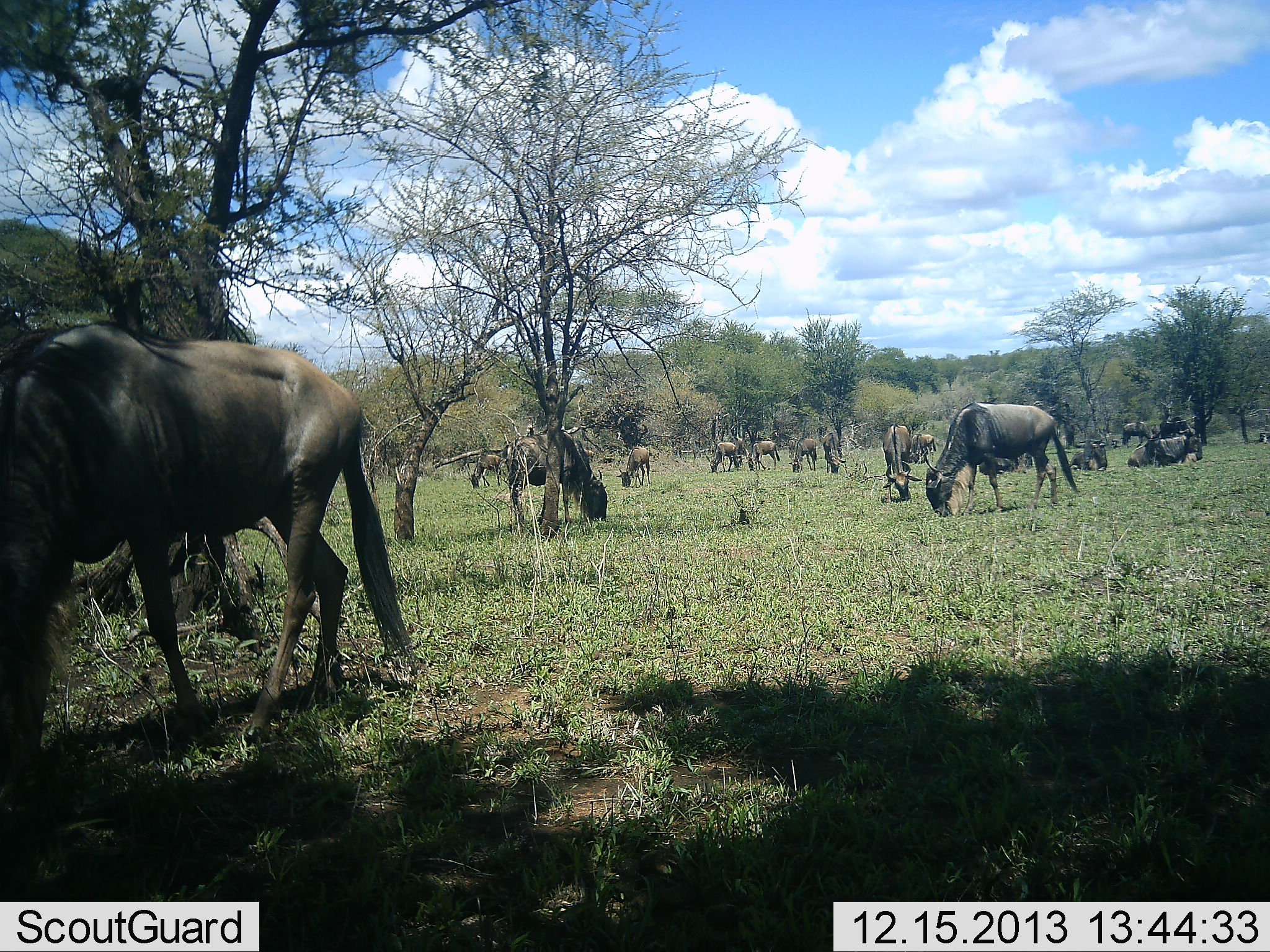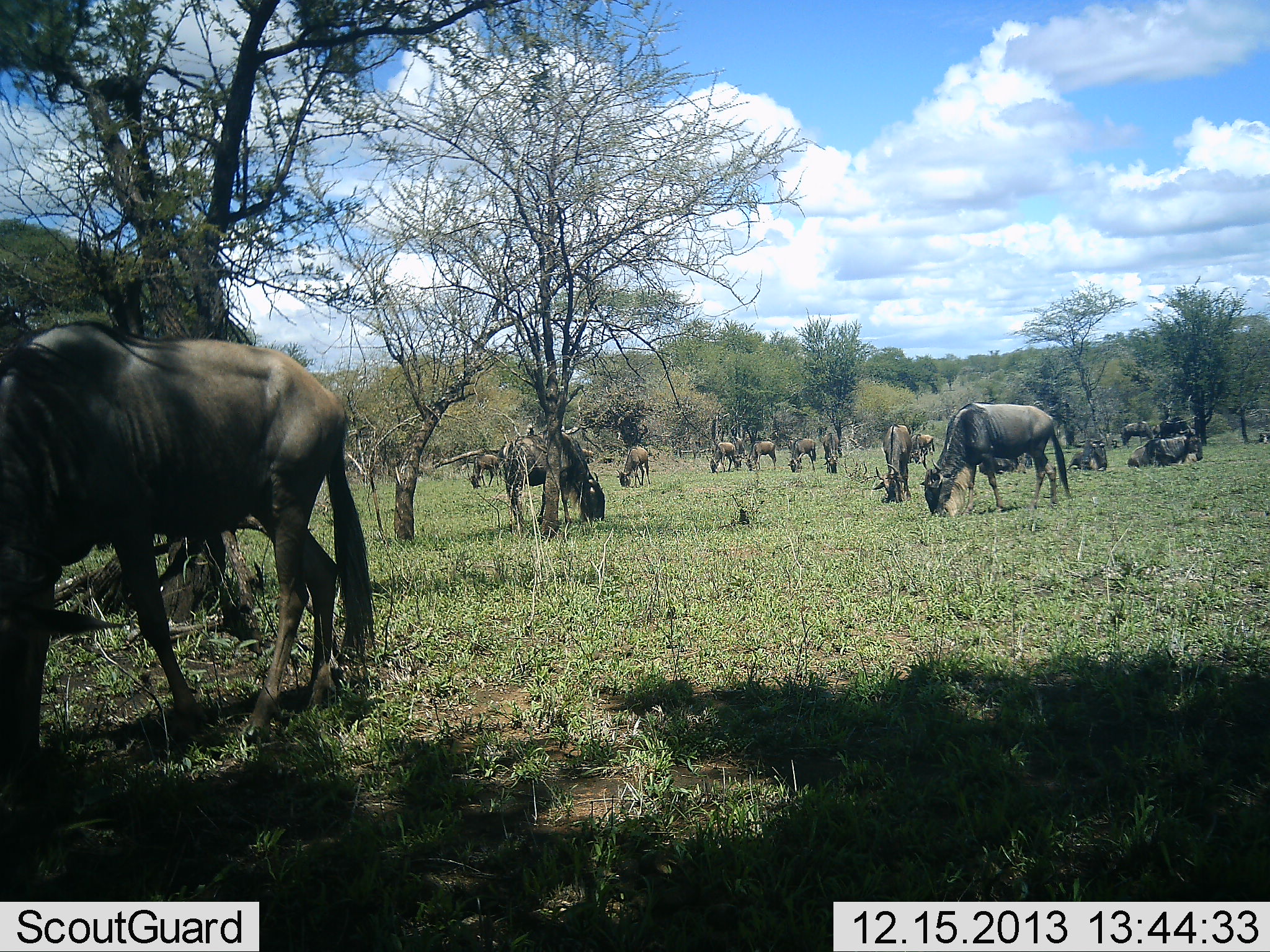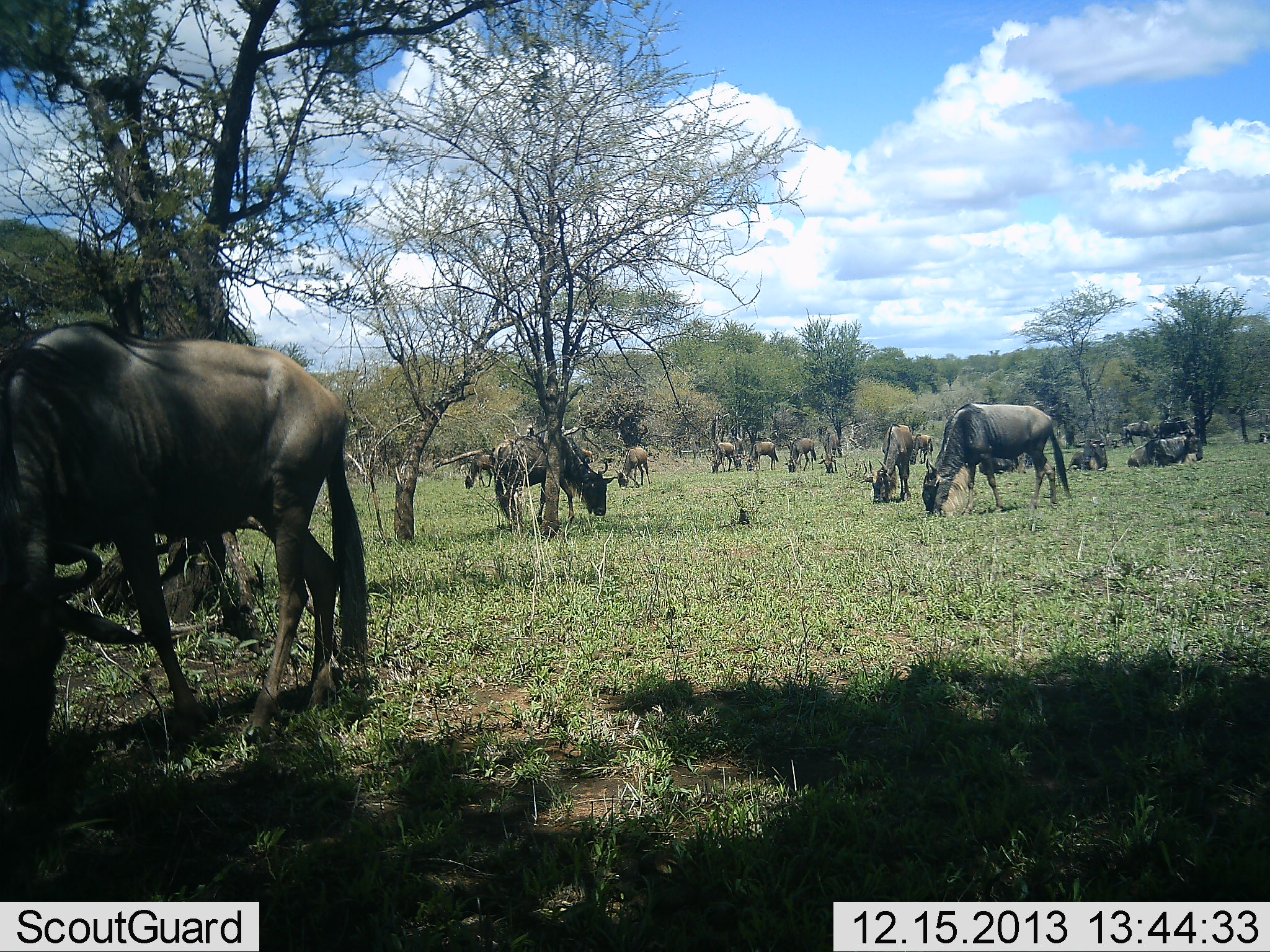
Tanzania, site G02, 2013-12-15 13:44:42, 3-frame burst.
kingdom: Animalia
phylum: Chordata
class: Mammalia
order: Artiodactyla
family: Bovidae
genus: Connochaetes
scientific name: Connochaetes taurinus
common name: blue wildebeest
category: wildebeest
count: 11-50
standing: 33%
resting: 36%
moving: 19%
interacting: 3%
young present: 3%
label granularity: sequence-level